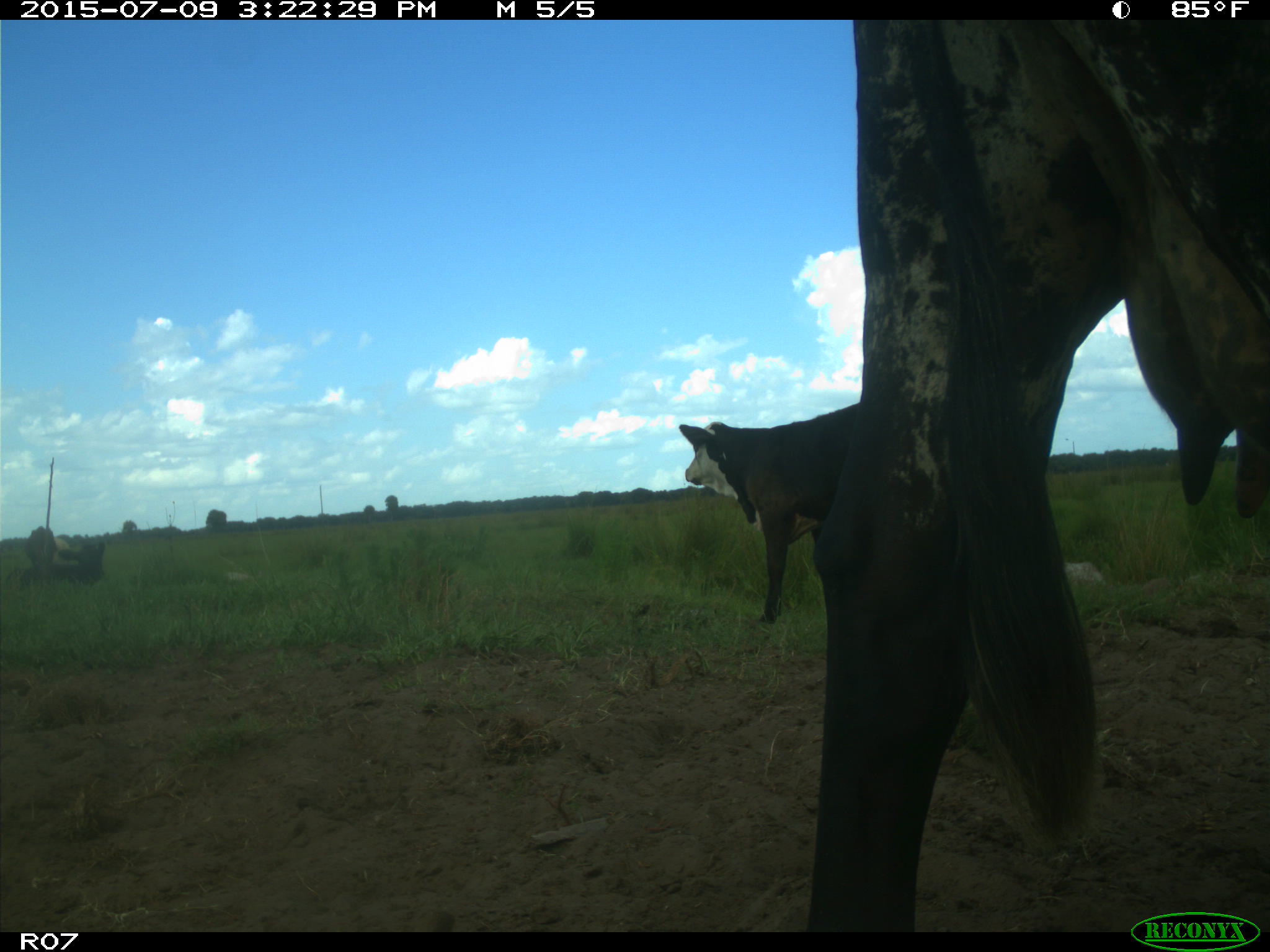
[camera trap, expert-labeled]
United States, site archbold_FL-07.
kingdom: Animalia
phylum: Chordata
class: Mammalia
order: Artiodactyla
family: Bovidae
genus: Bos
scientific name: Bos taurus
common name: domestic cow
Bos taurus (domestic cow).